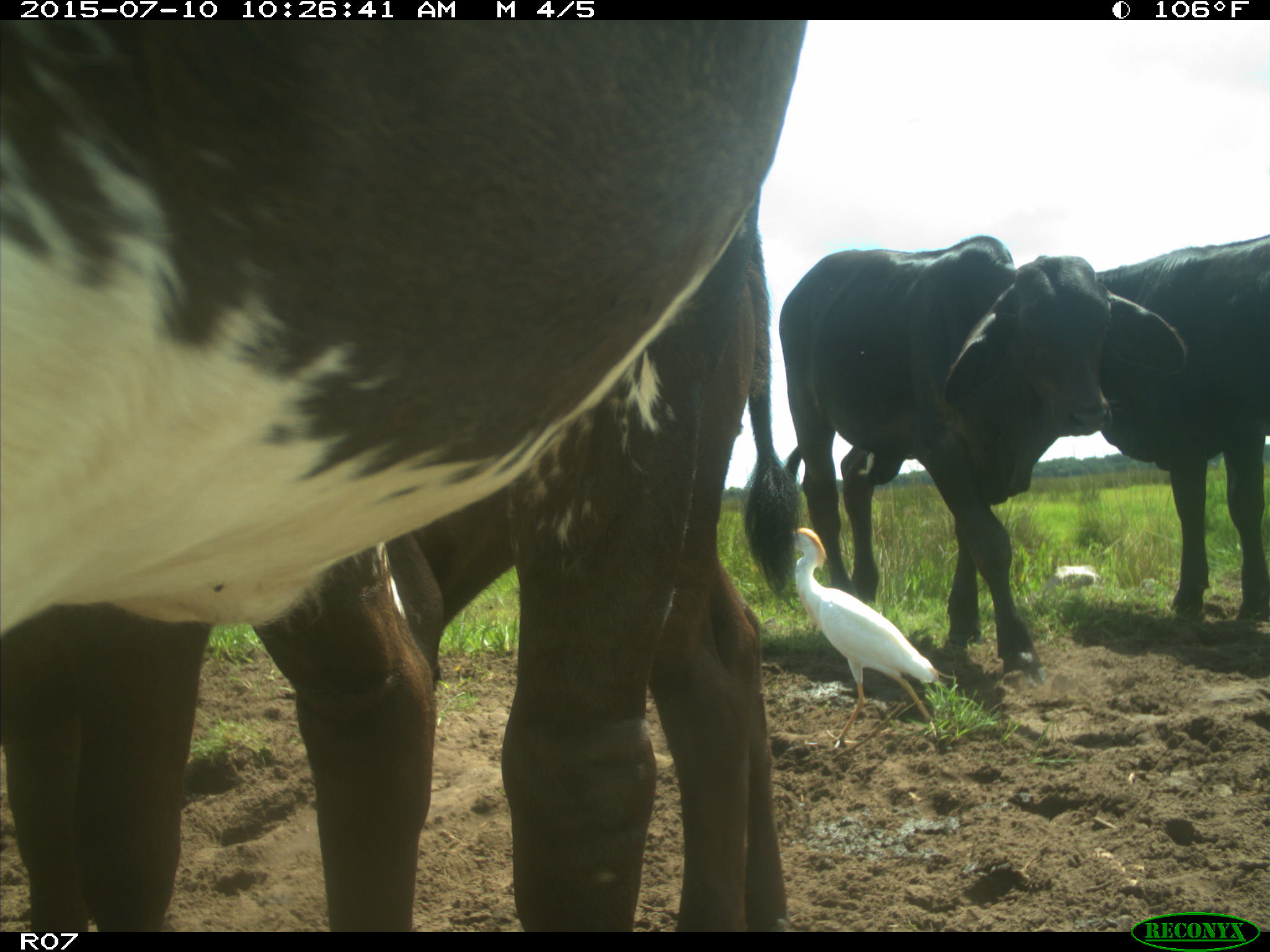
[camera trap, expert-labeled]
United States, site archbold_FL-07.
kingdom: Animalia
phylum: Chordata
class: Mammalia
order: Artiodactyla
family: Bovidae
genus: Bos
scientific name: Bos taurus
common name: domestic cow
Bos taurus (domestic cow).